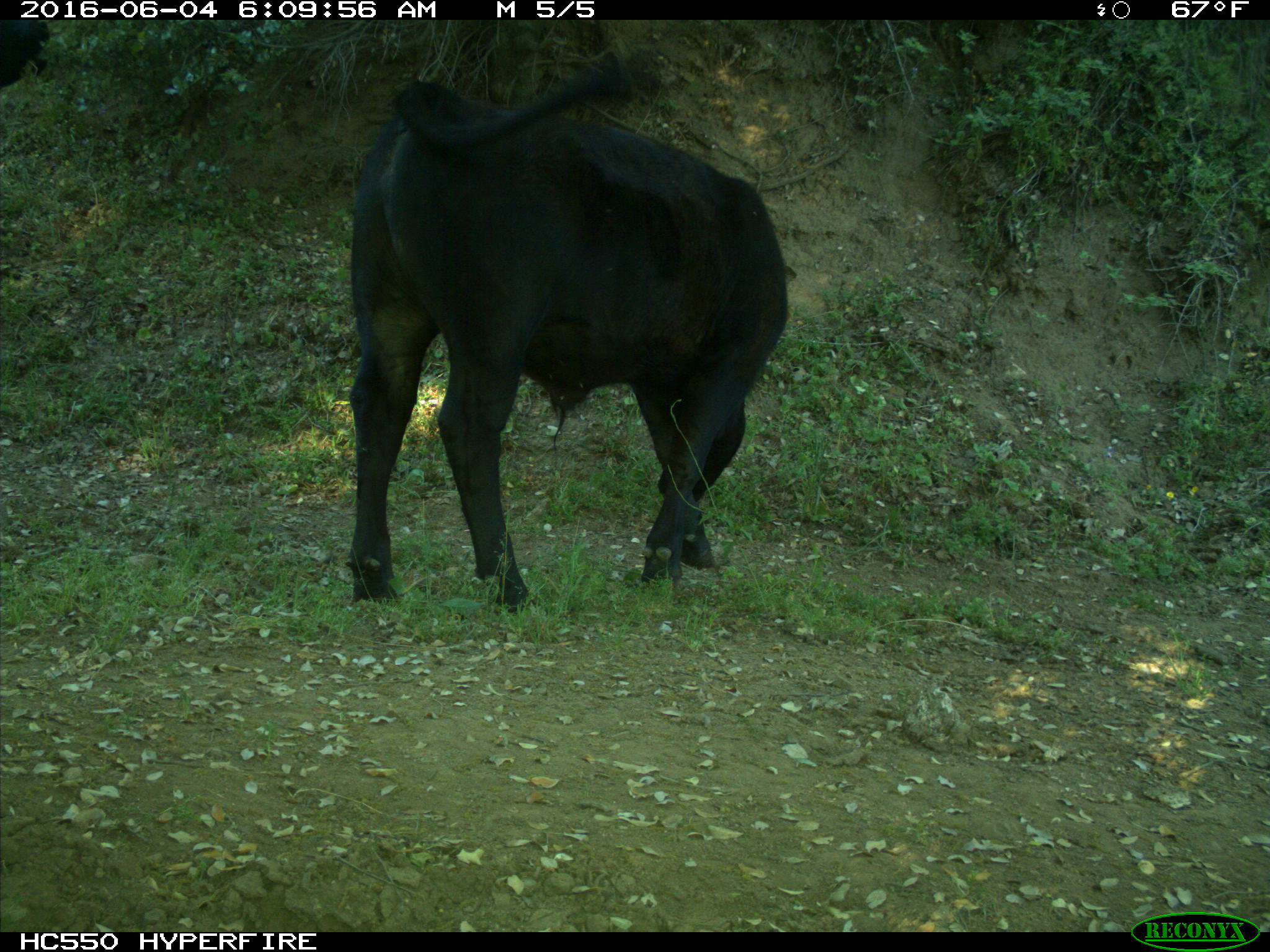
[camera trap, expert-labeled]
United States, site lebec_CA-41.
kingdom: Animalia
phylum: Chordata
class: Mammalia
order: Artiodactyla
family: Bovidae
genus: Bos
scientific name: Bos taurus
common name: domestic cow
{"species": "Bos taurus (domestic cow)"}